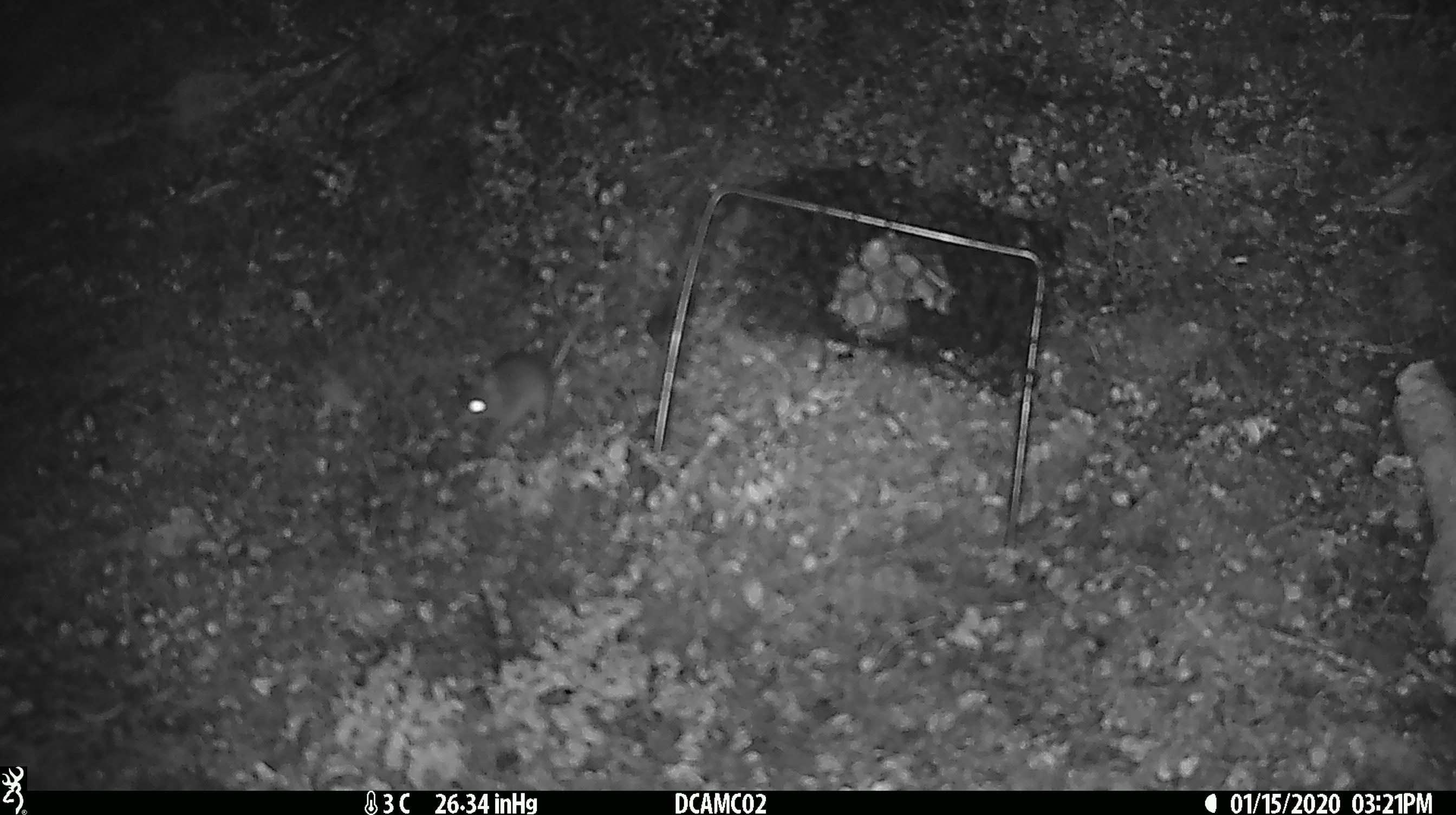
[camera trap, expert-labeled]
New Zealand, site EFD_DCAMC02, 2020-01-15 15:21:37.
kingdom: Animalia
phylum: Chordata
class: Mammalia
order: Rodentia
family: Muridae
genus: Mus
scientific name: Mus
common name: mouse